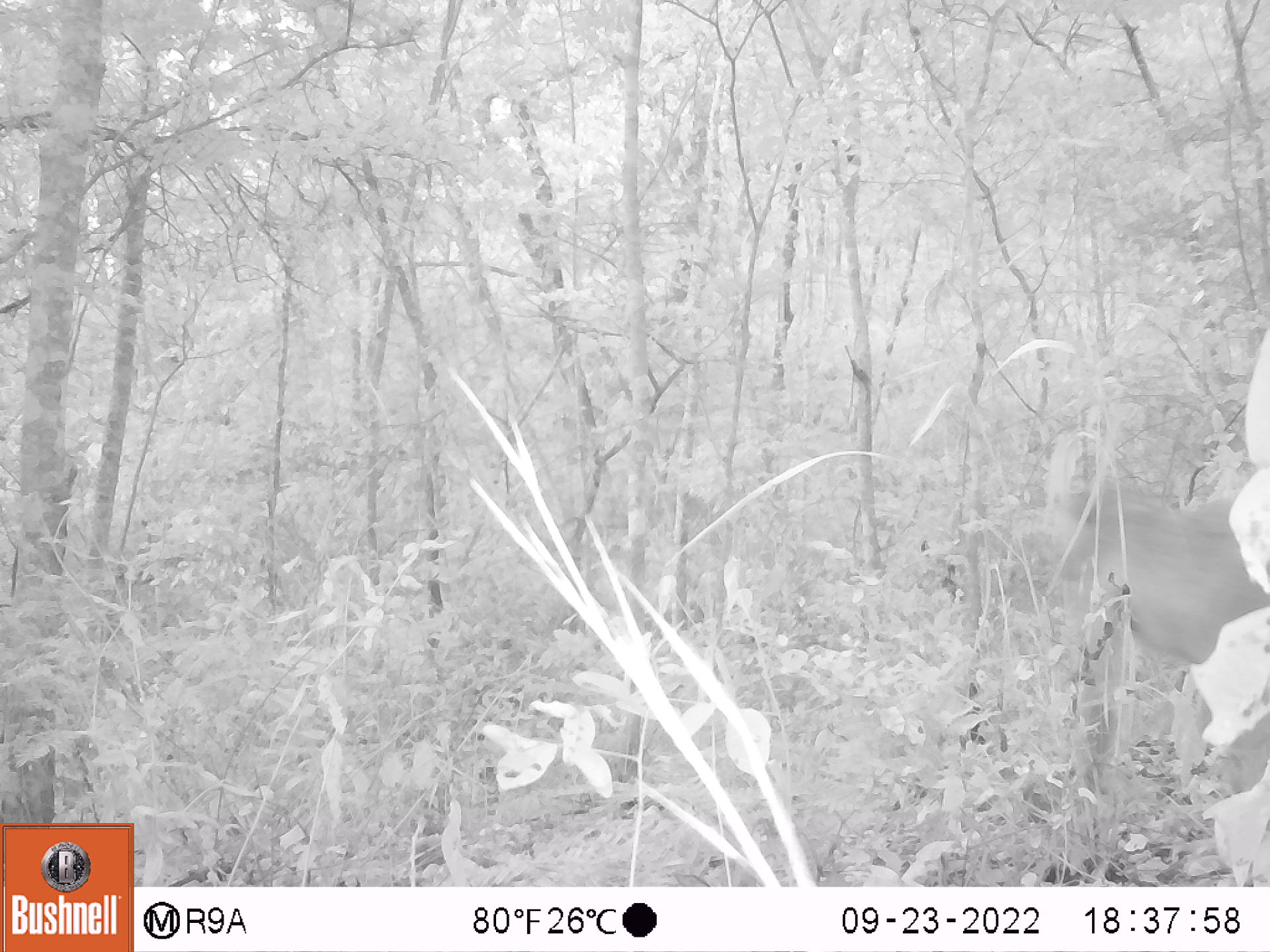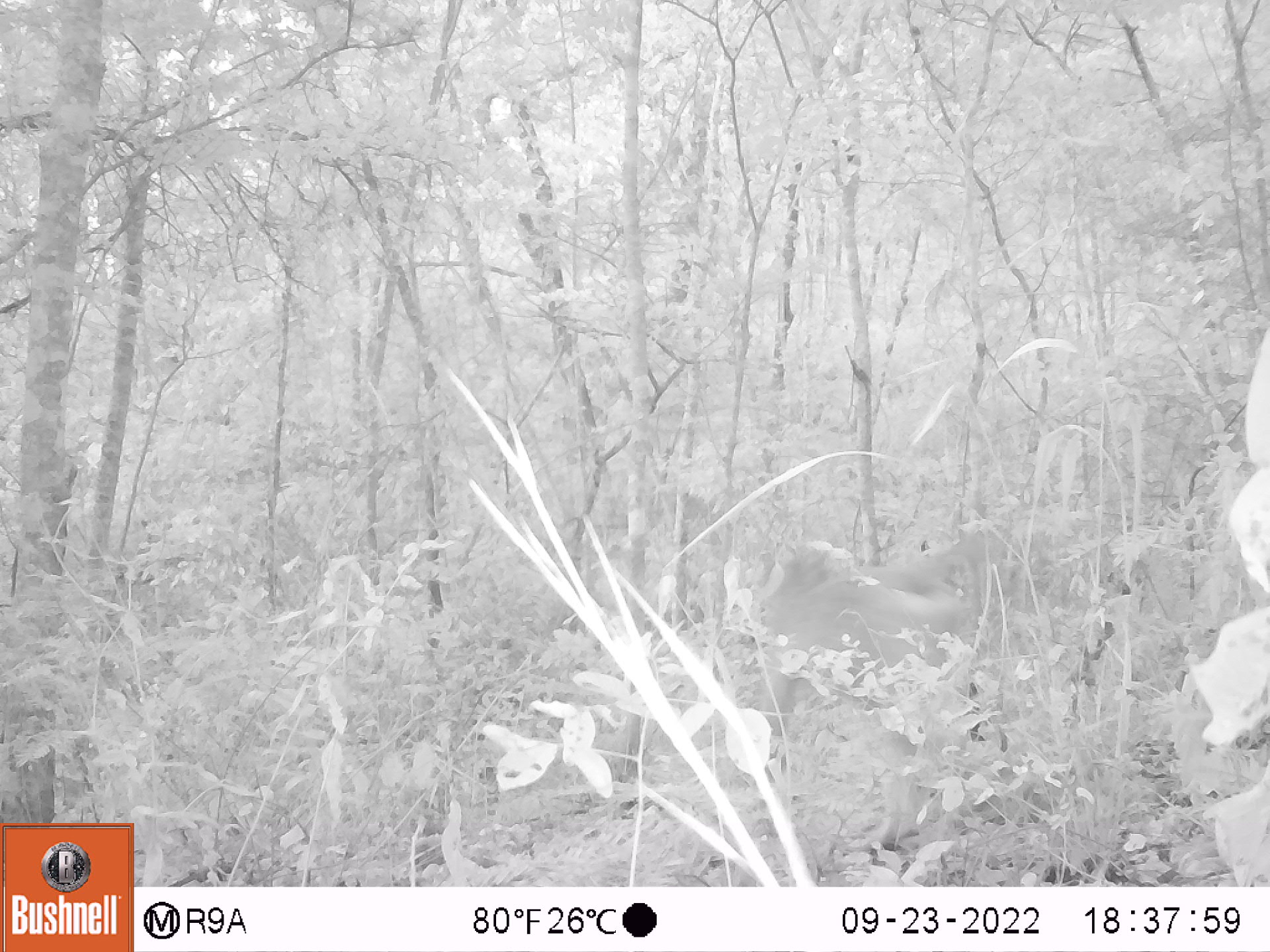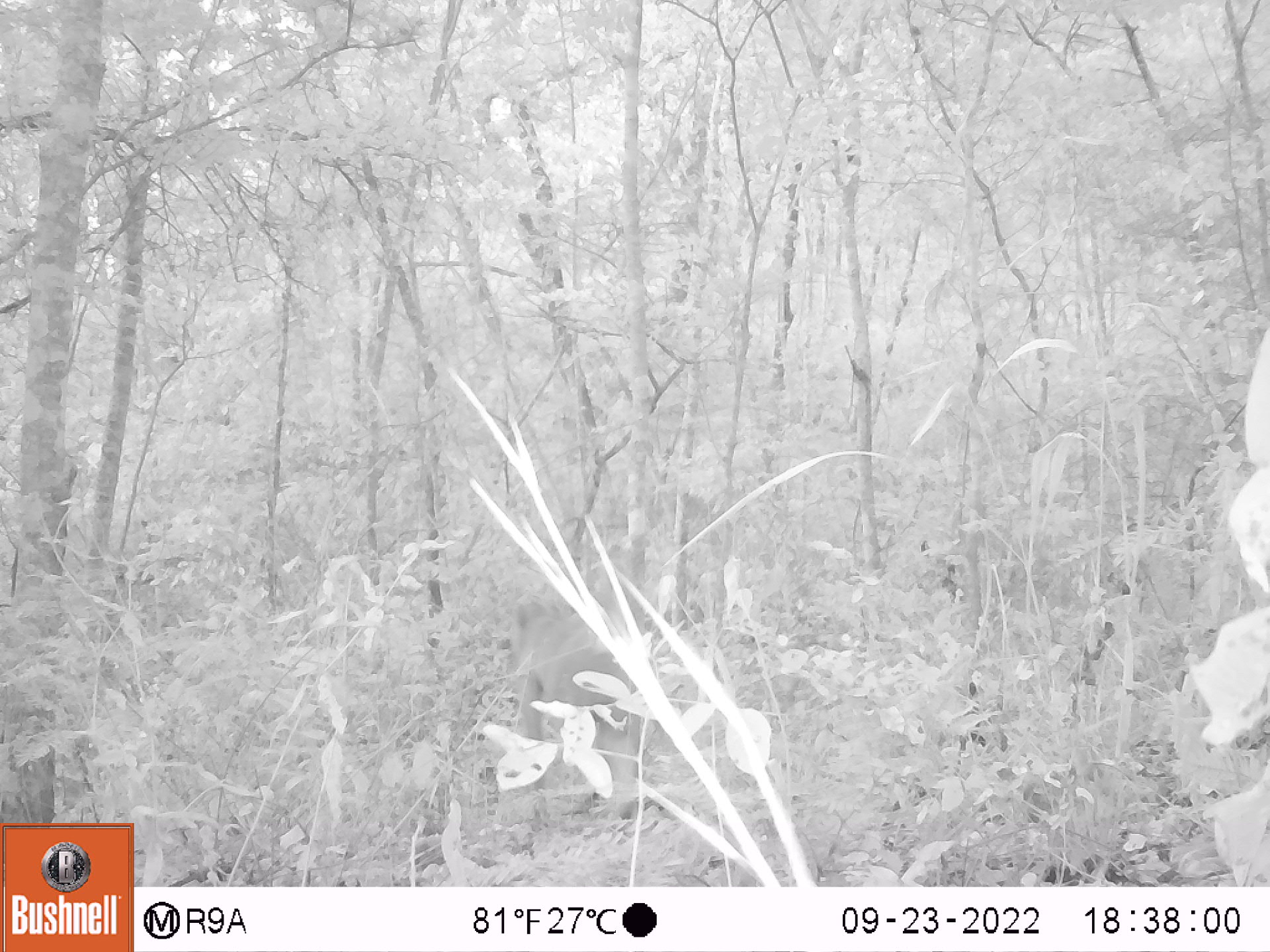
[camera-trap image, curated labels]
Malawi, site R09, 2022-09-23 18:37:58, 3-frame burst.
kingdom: Animalia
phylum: Chordata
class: Mammalia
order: Primates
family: Cercopithecidae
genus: Papio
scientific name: Papio cynocephalus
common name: yellow baboon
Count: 1.